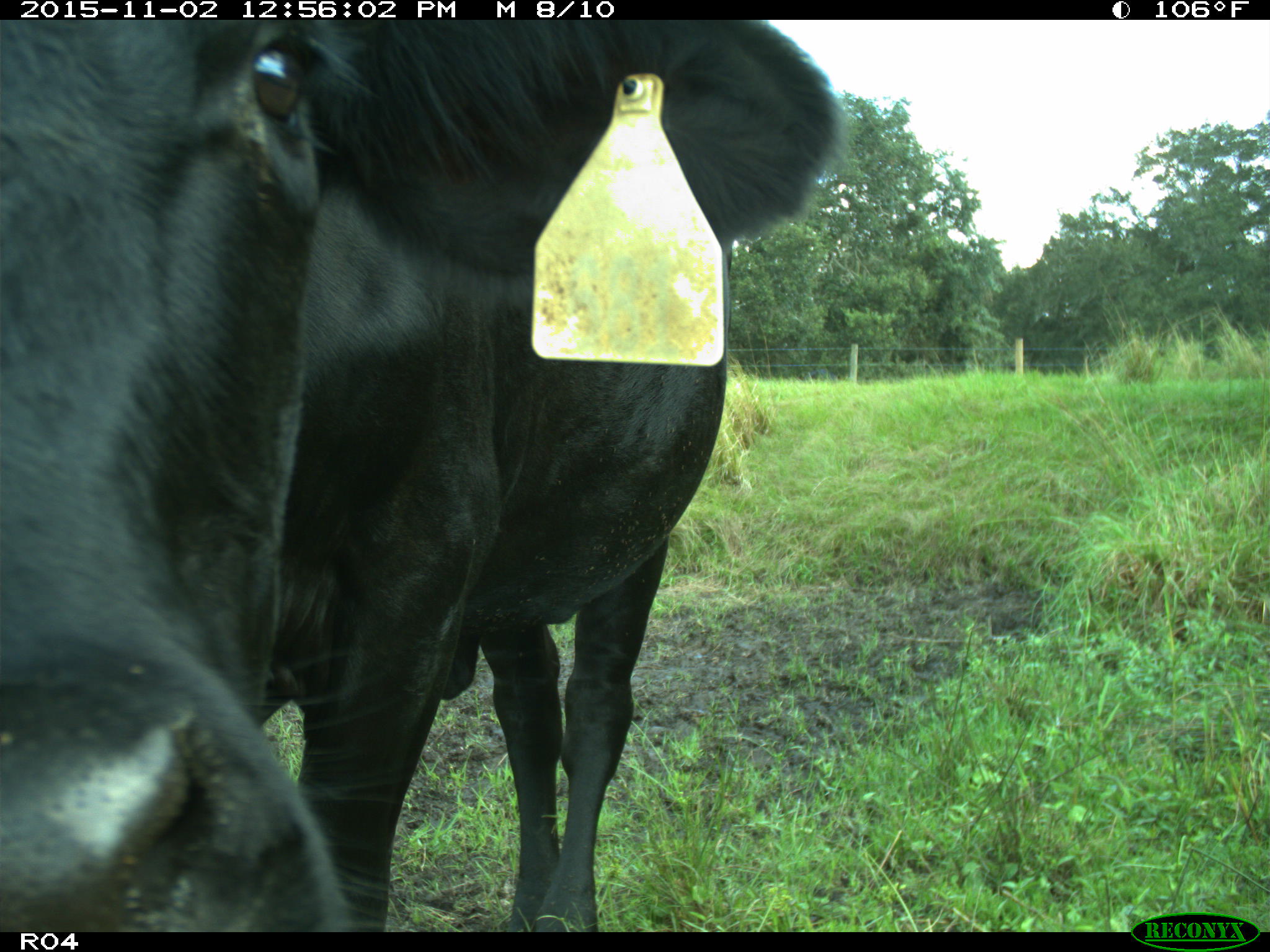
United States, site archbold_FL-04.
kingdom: Animalia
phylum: Chordata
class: Mammalia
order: Artiodactyla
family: Bovidae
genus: Bos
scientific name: Bos taurus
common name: domestic cow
Bos taurus (domestic cow).